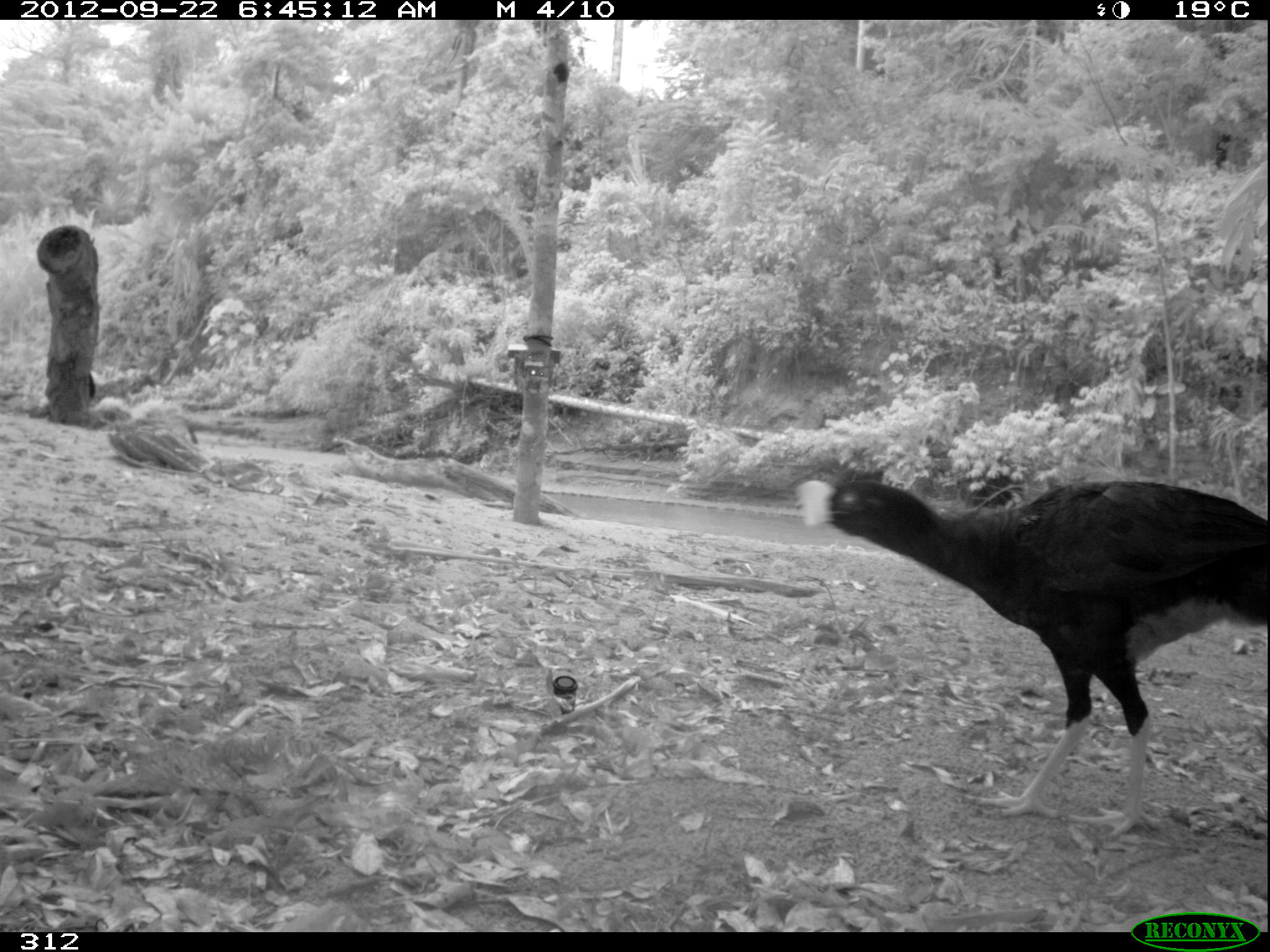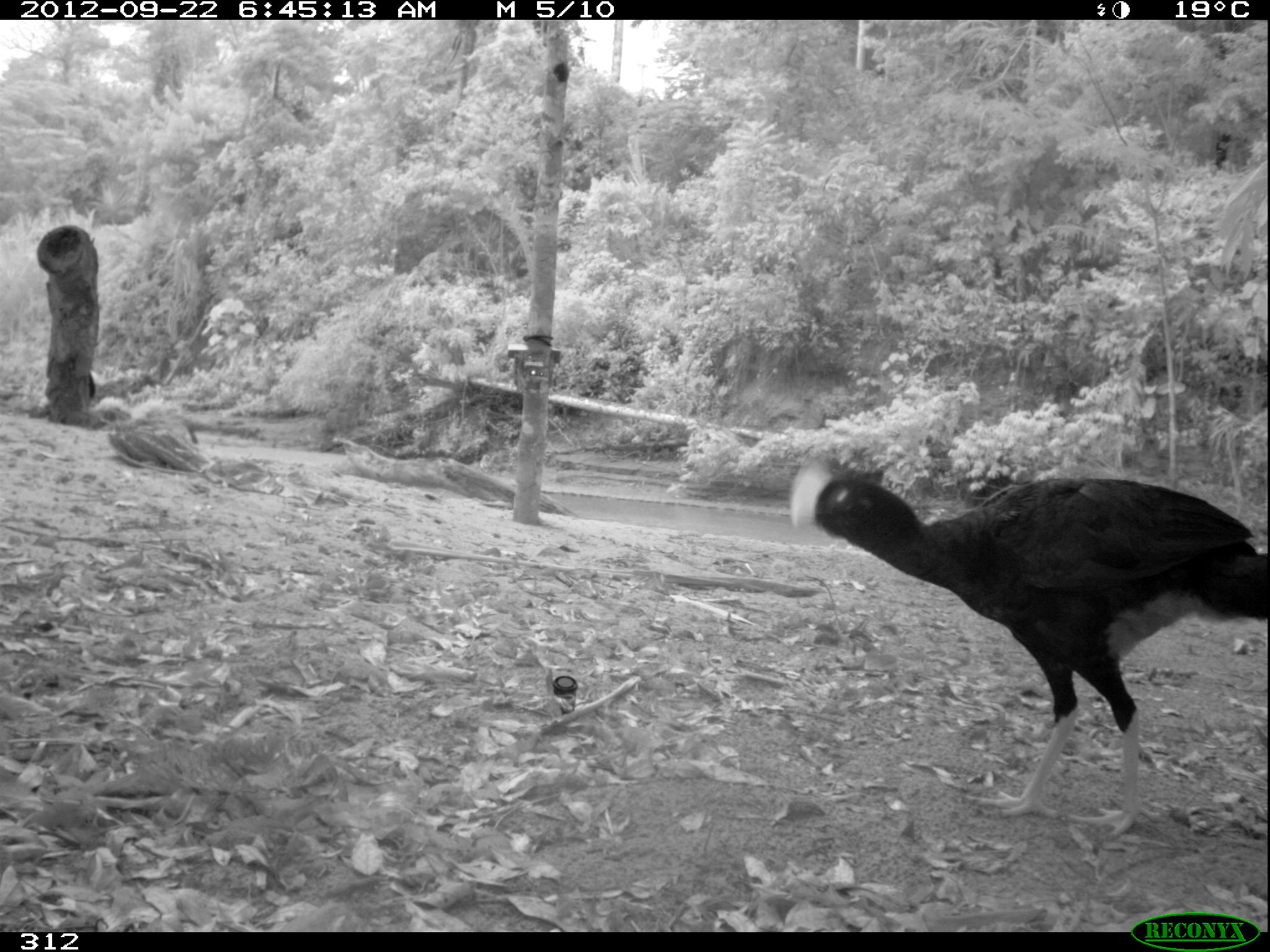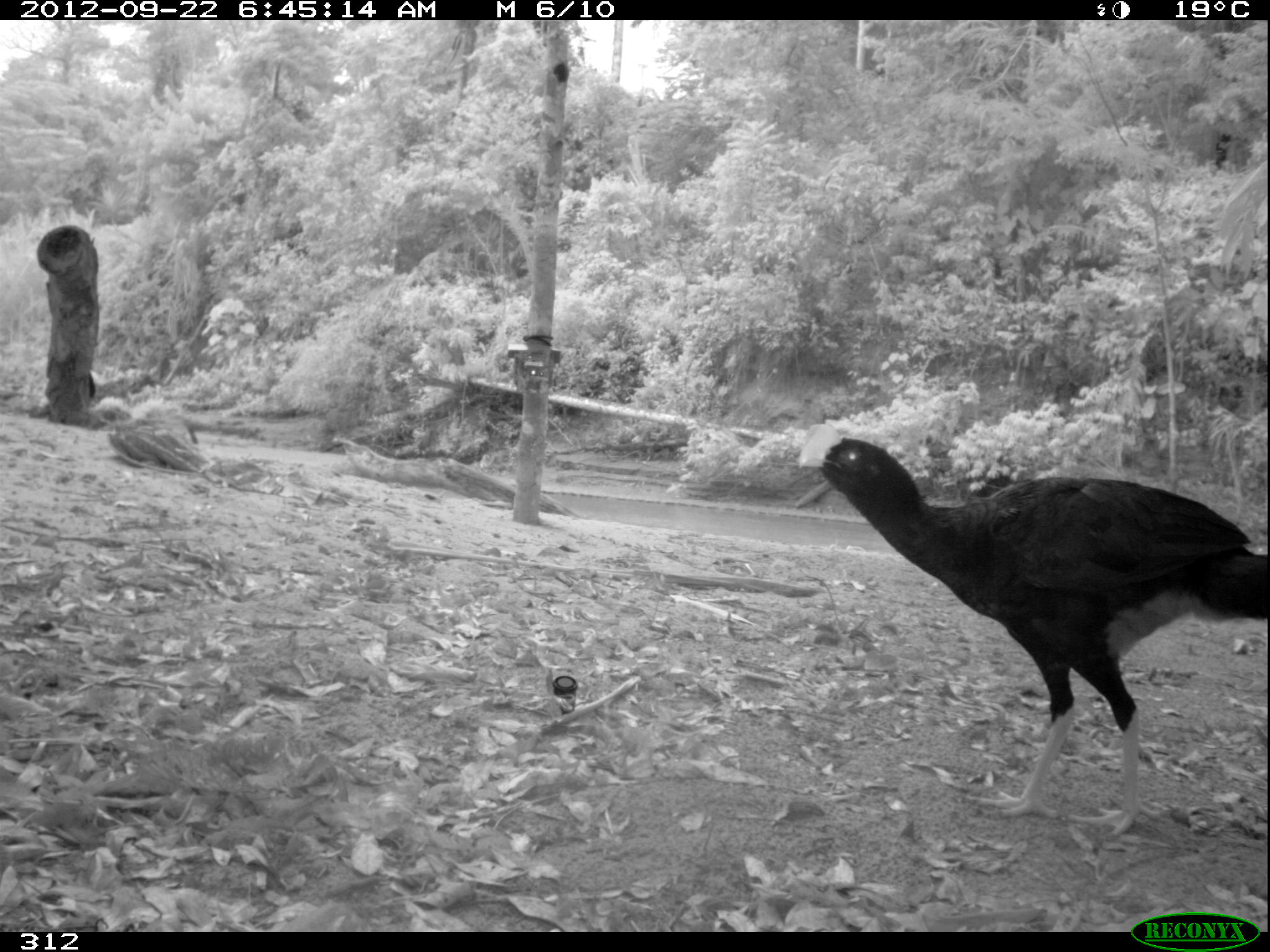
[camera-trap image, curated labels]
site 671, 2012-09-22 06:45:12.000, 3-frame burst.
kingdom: Animalia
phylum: Chordata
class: Aves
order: Galliformes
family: Cracidae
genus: Mitu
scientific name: Mitu tuberosum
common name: razor-billed curassow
Mitu tuberosum (razor-billed curassow).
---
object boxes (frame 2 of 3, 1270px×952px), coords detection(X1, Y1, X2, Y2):
mitu tuberosum: detection(789, 462, 1269, 836)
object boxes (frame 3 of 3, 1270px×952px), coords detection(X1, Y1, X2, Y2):
mitu tuberosum: detection(798, 421, 1265, 837)